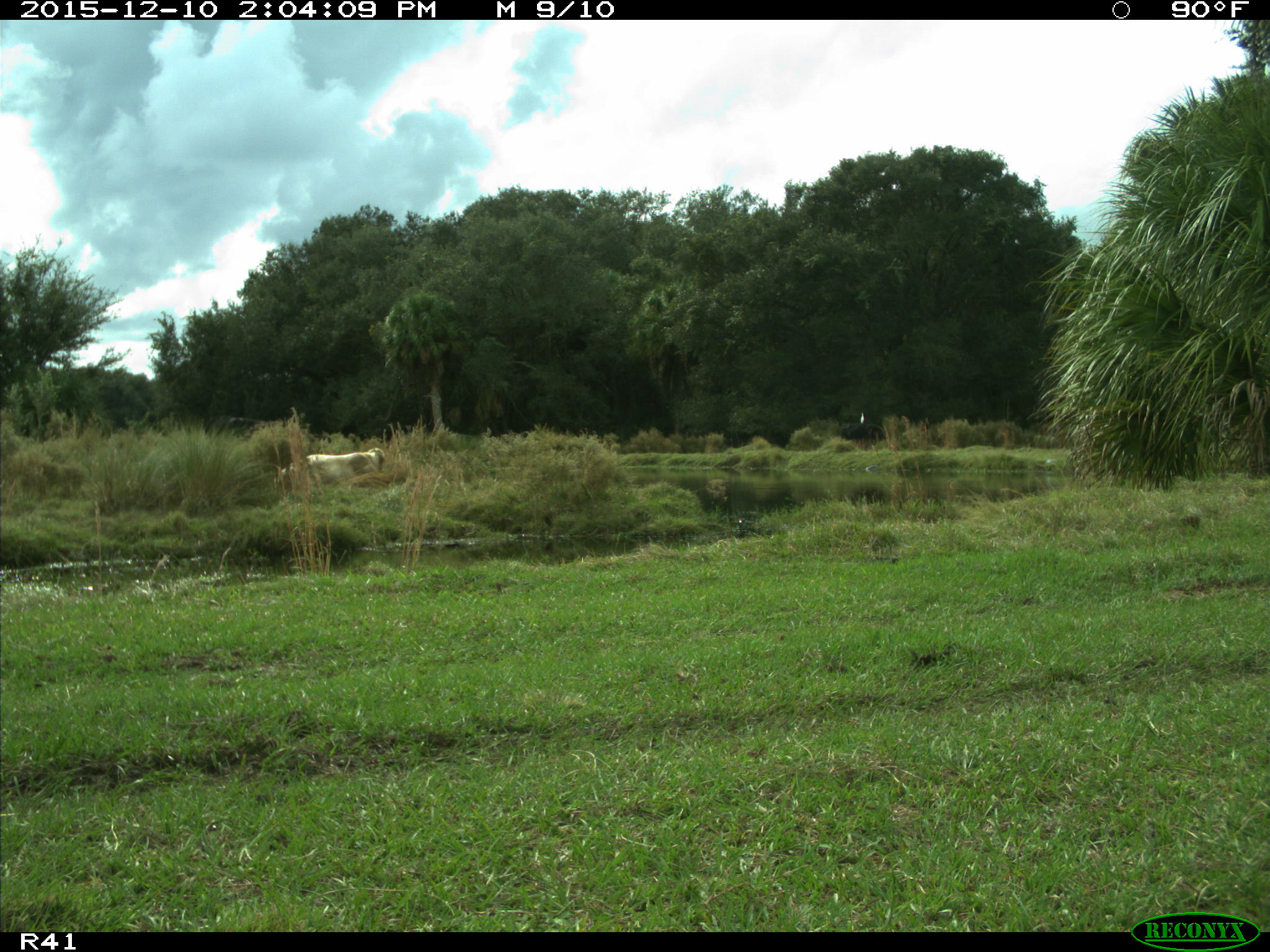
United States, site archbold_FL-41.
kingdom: Animalia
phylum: Chordata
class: Mammalia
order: Artiodactyla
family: Bovidae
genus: Bos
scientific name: Bos taurus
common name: domestic cow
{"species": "Bos taurus (domestic cow)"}